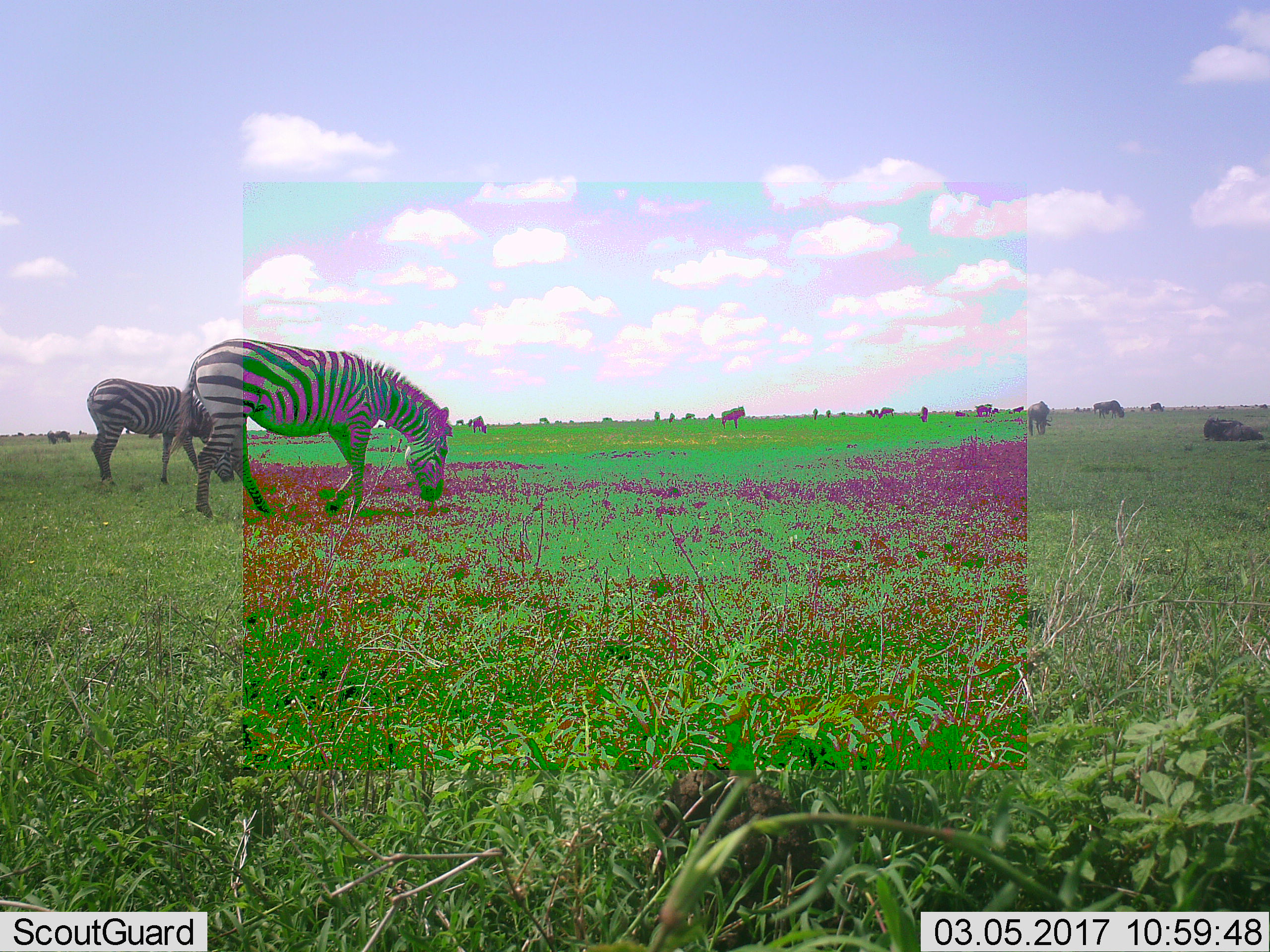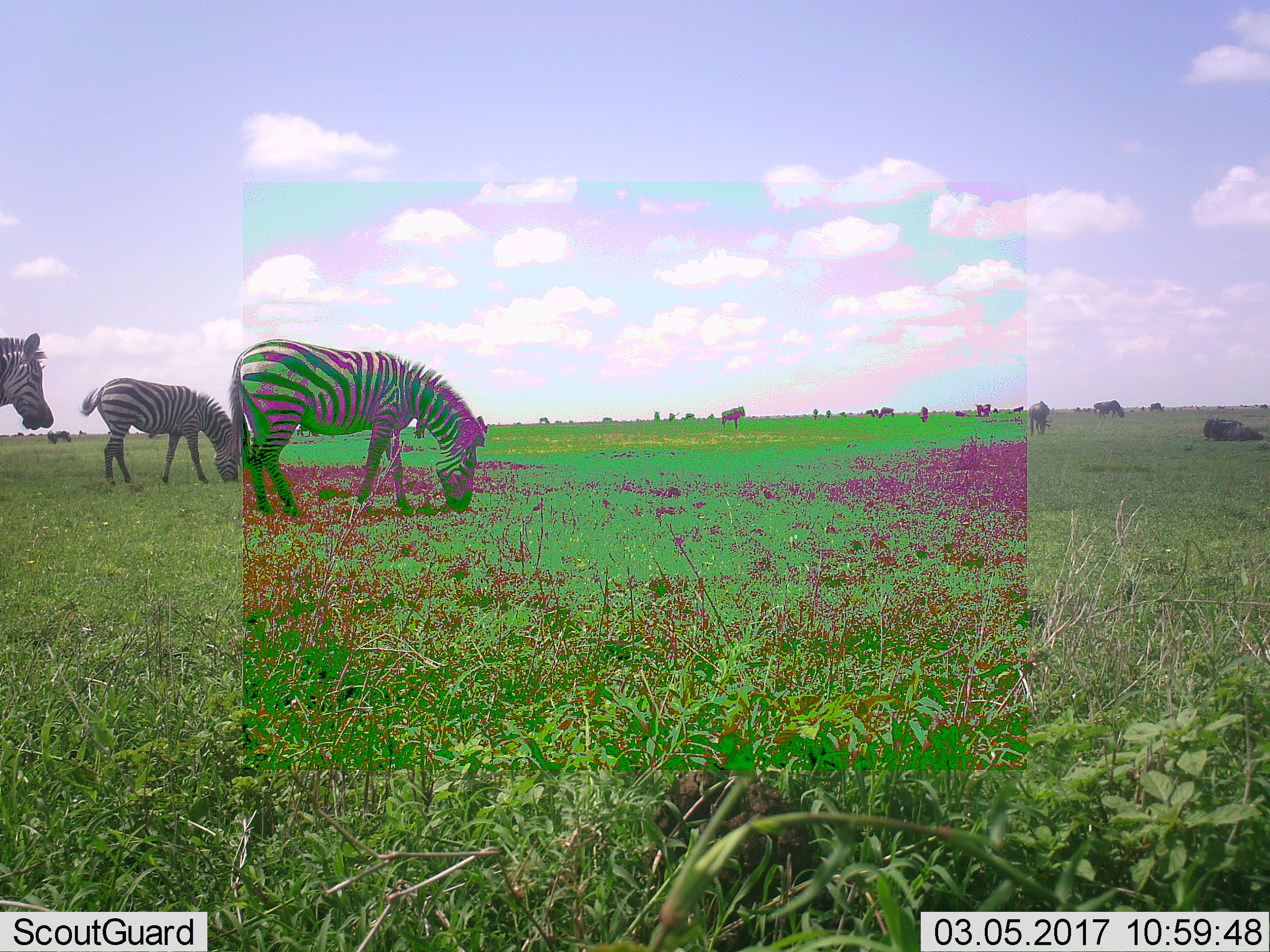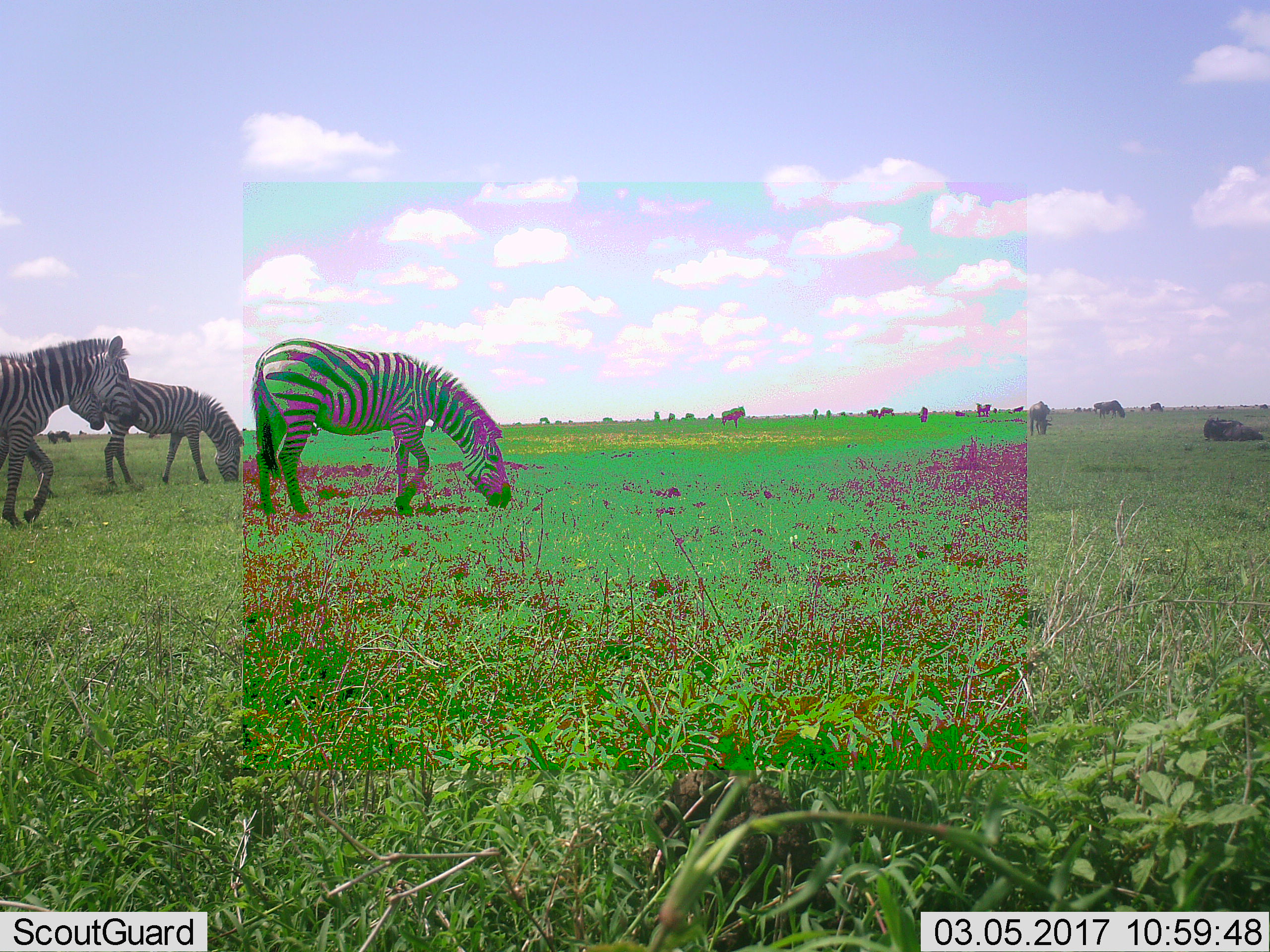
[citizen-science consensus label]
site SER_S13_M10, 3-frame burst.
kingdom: Animalia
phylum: Chordata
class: Mammalia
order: Perissodactyla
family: Equidae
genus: Equus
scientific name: Equus quagga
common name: plains zebra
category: zebraplains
Zebraplains (plains zebra) (Equus quagga), count 2. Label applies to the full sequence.